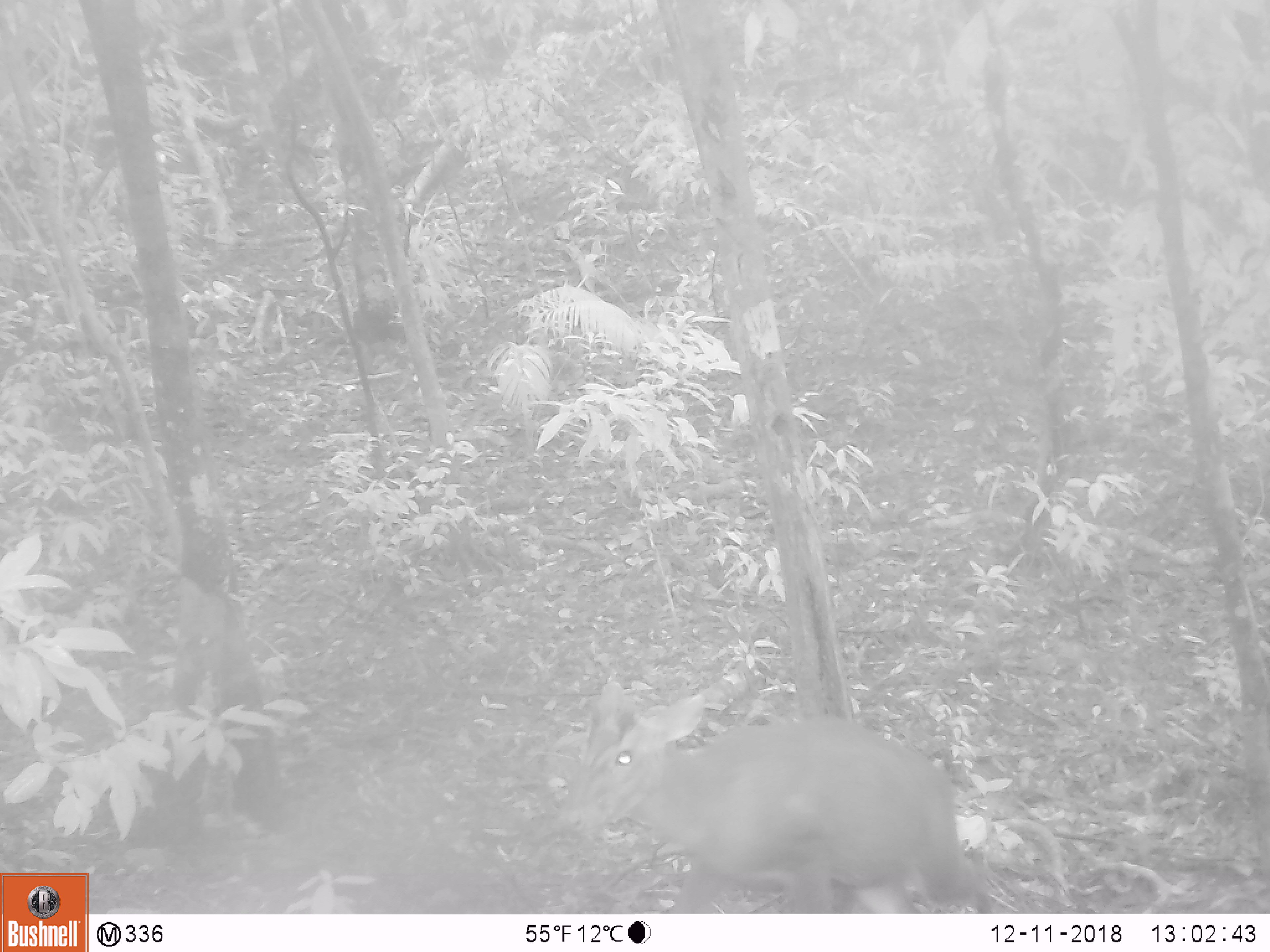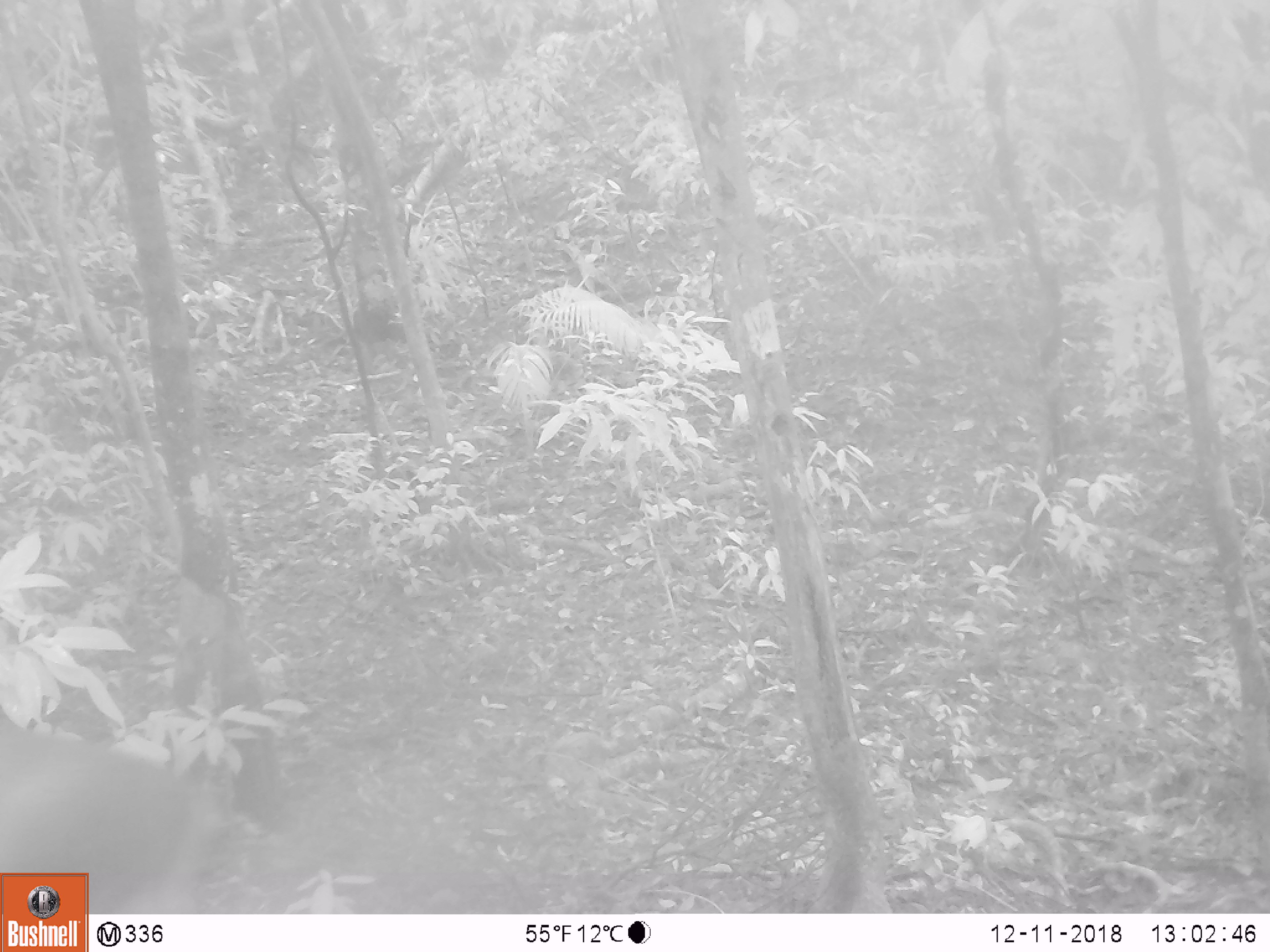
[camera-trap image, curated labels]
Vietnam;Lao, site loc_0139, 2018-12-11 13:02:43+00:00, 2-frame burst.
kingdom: Animalia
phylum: Chordata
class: Mammalia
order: Artiodactyla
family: Cervidae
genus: Muntiacus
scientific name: Muntiacus rooseveltorum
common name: roosevelt's muntjac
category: roosevelts muntjac group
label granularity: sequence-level